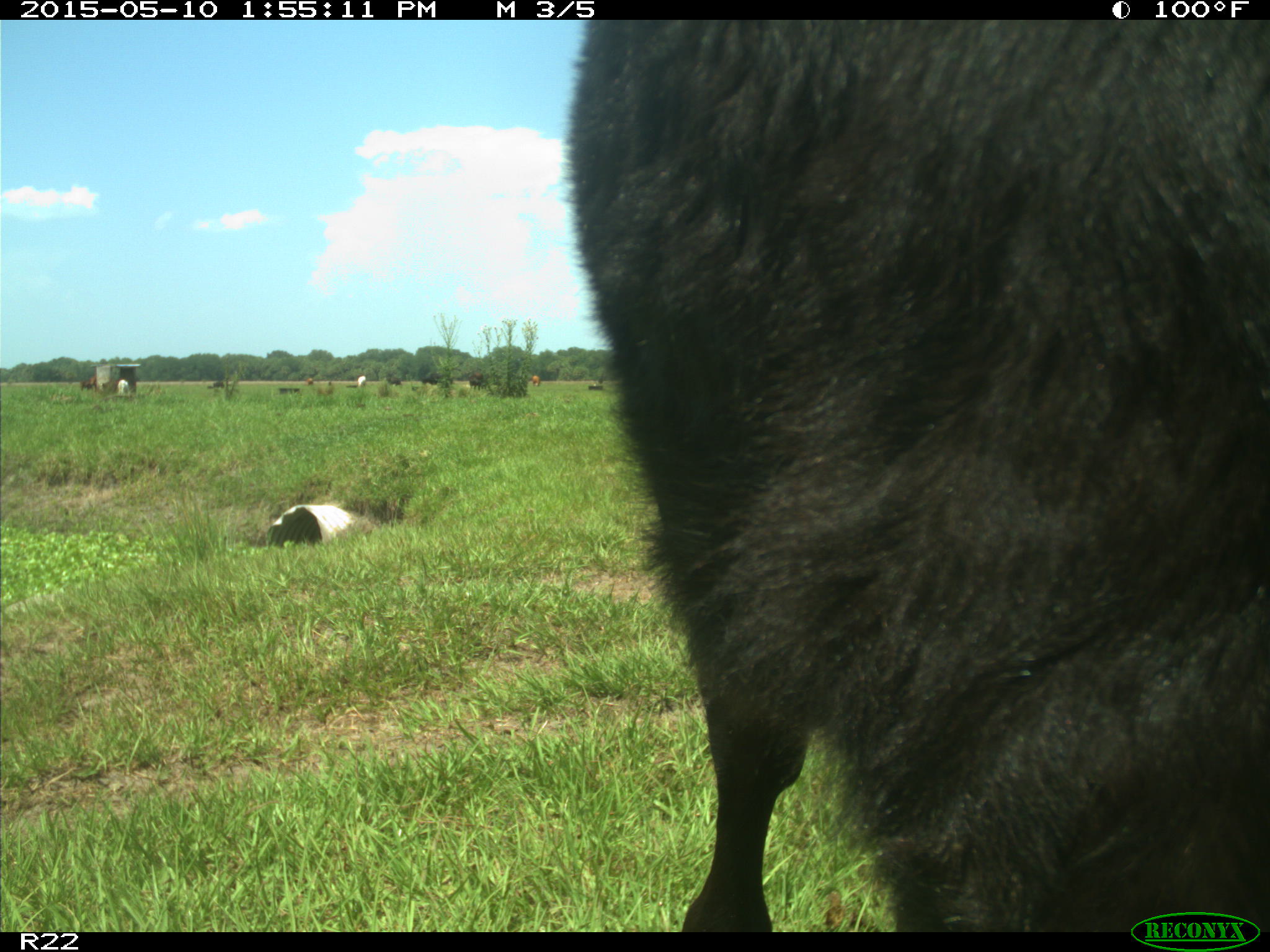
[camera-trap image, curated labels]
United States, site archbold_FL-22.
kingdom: Animalia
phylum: Chordata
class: Mammalia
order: Artiodactyla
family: Bovidae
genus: Bos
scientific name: Bos taurus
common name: domestic cow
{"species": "Bos taurus (domestic cow)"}